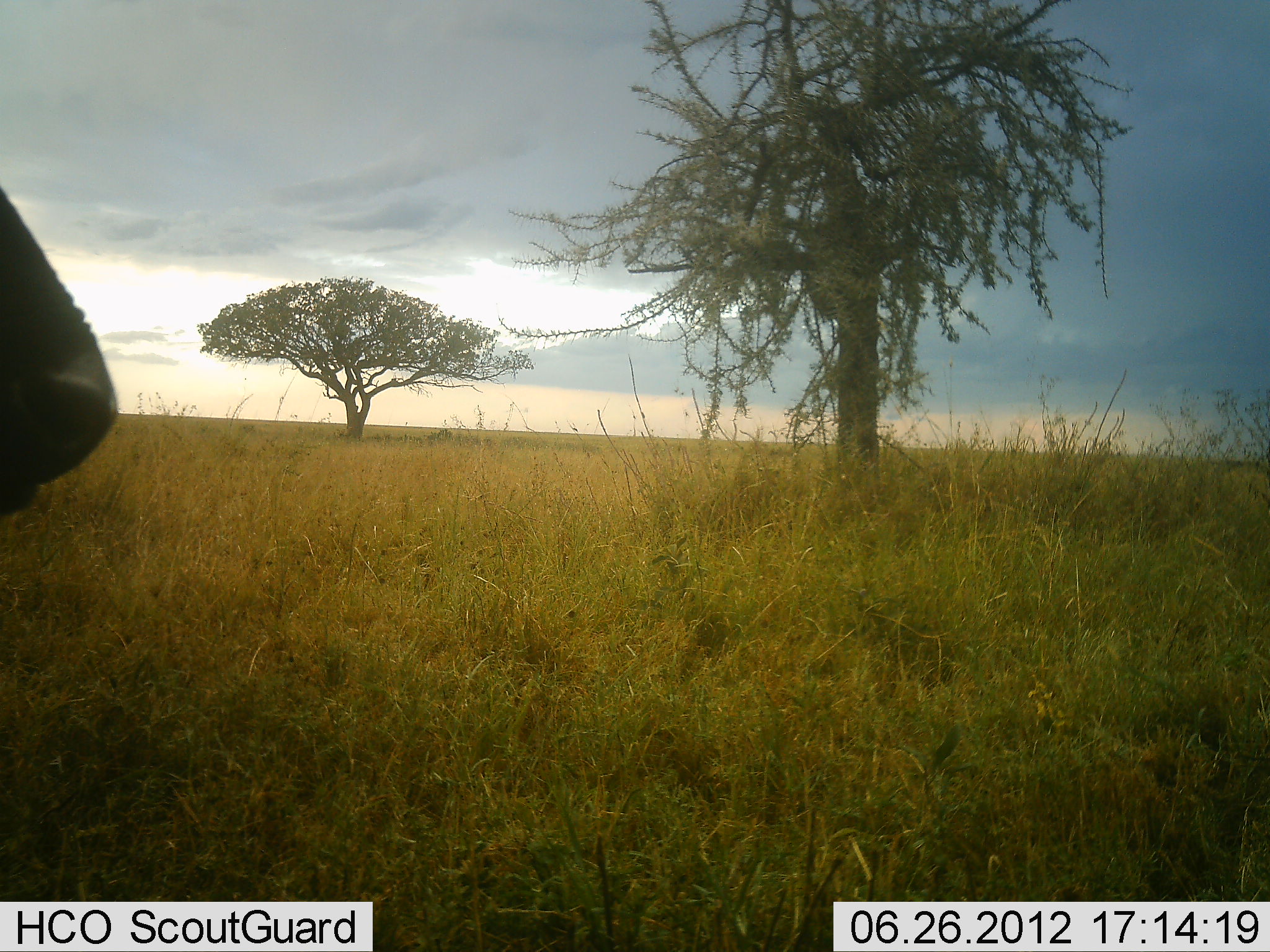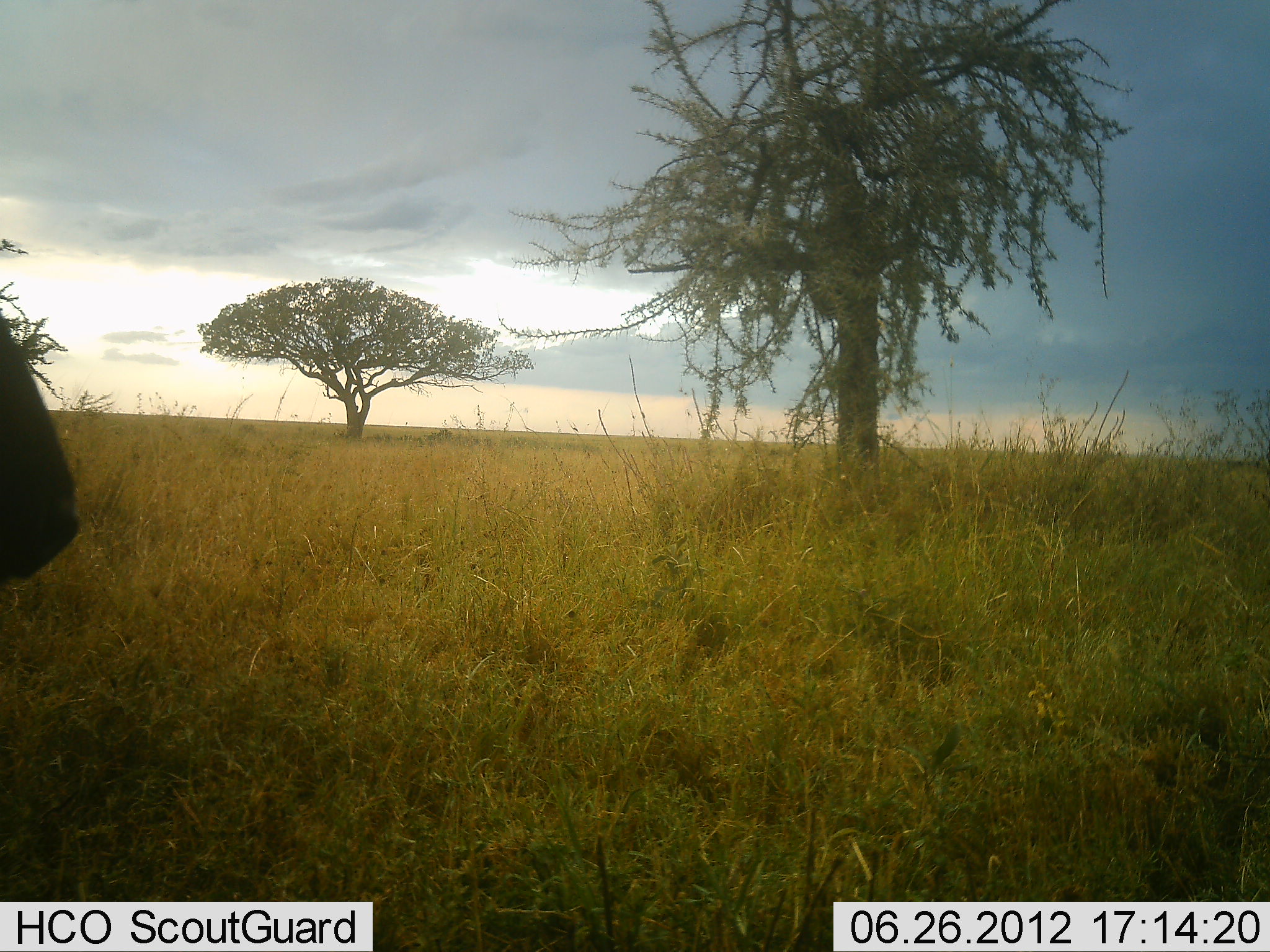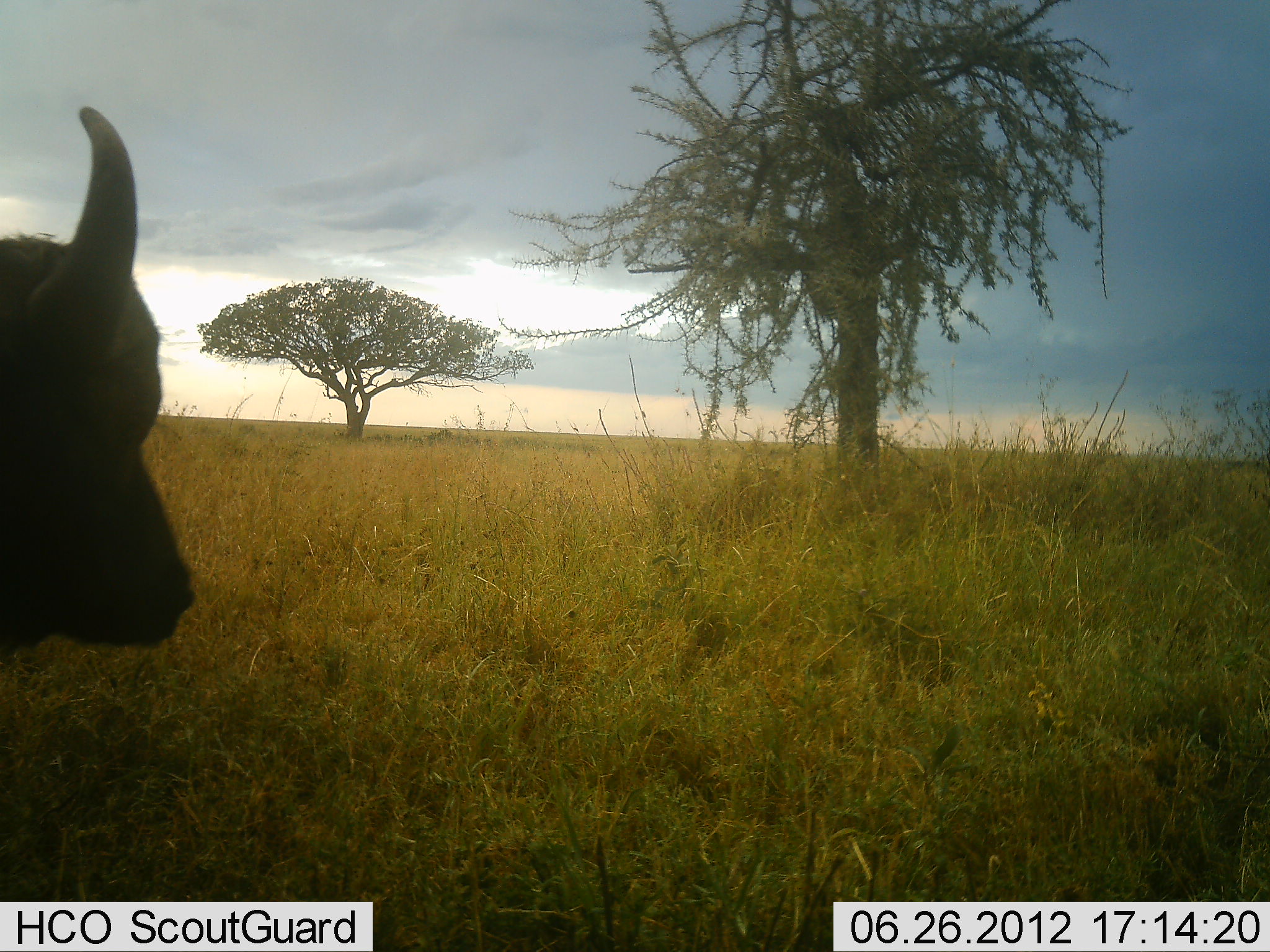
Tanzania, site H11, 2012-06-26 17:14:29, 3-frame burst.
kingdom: Animalia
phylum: Chordata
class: Mammalia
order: Artiodactyla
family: Bovidae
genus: Syncerus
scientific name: Syncerus caffer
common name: cape buffalo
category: buffalo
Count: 1.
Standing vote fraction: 50%.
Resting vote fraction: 0%.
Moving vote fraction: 50%.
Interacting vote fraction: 0%.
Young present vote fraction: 0%.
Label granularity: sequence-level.